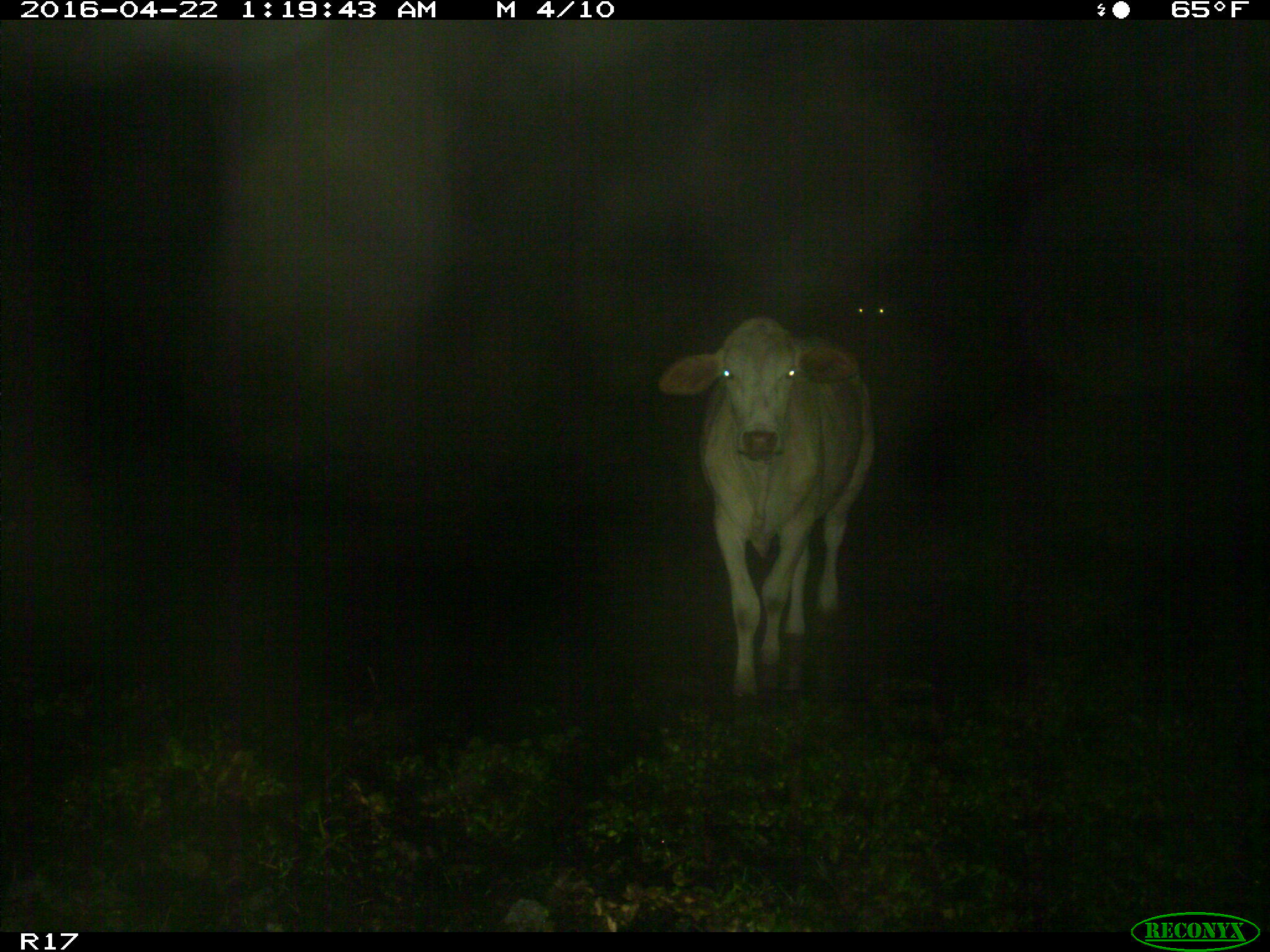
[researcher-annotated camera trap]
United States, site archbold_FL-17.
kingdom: Animalia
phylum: Chordata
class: Mammalia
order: Artiodactyla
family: Bovidae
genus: Bos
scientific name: Bos taurus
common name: domestic cow